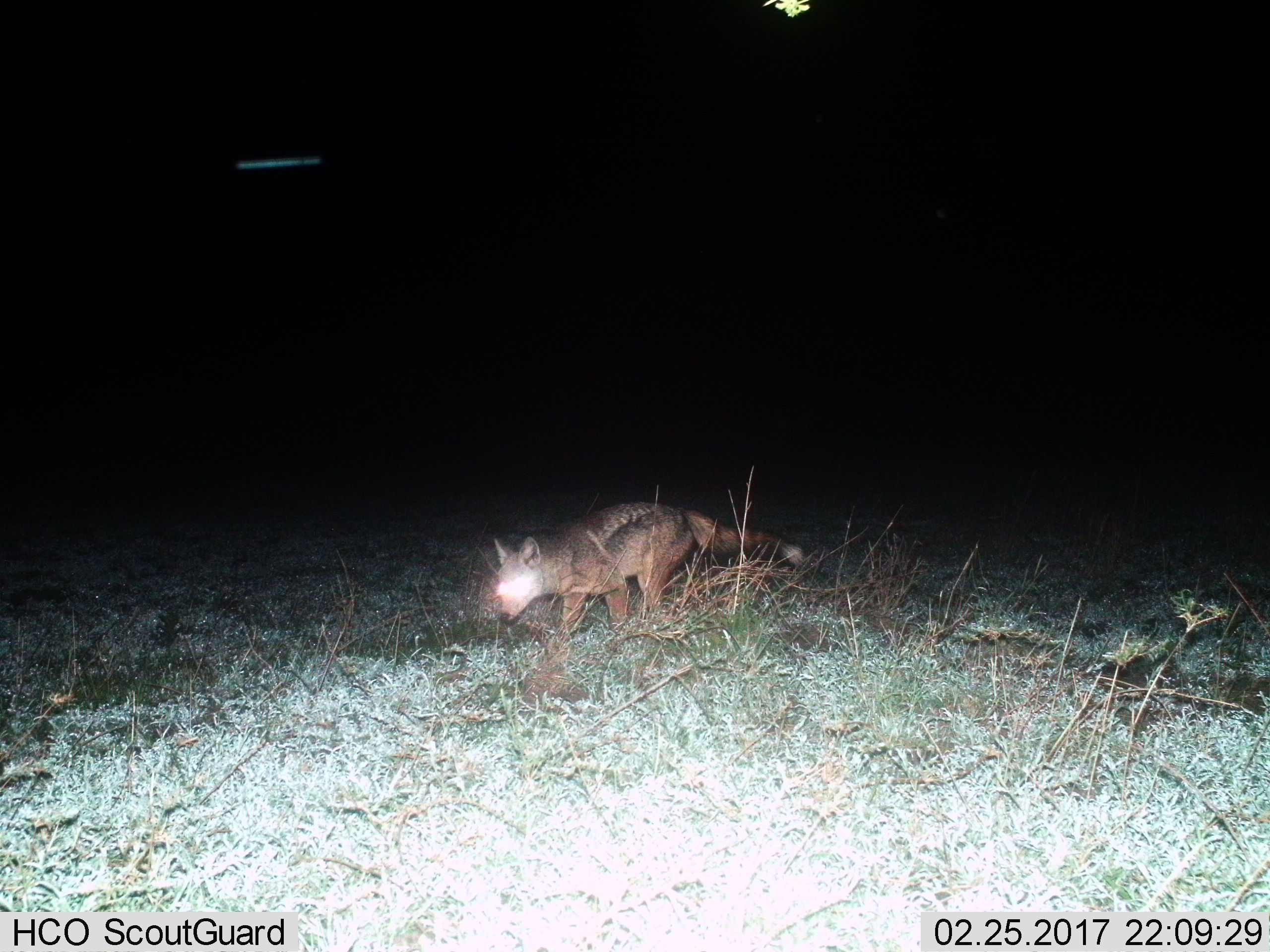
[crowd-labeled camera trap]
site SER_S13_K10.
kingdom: Animalia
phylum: Chordata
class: Mammalia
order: Carnivora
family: Canidae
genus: Lupulella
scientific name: Lupulella mesomelas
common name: black-backed jackal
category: jackalblackbacked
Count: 1.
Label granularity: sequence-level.